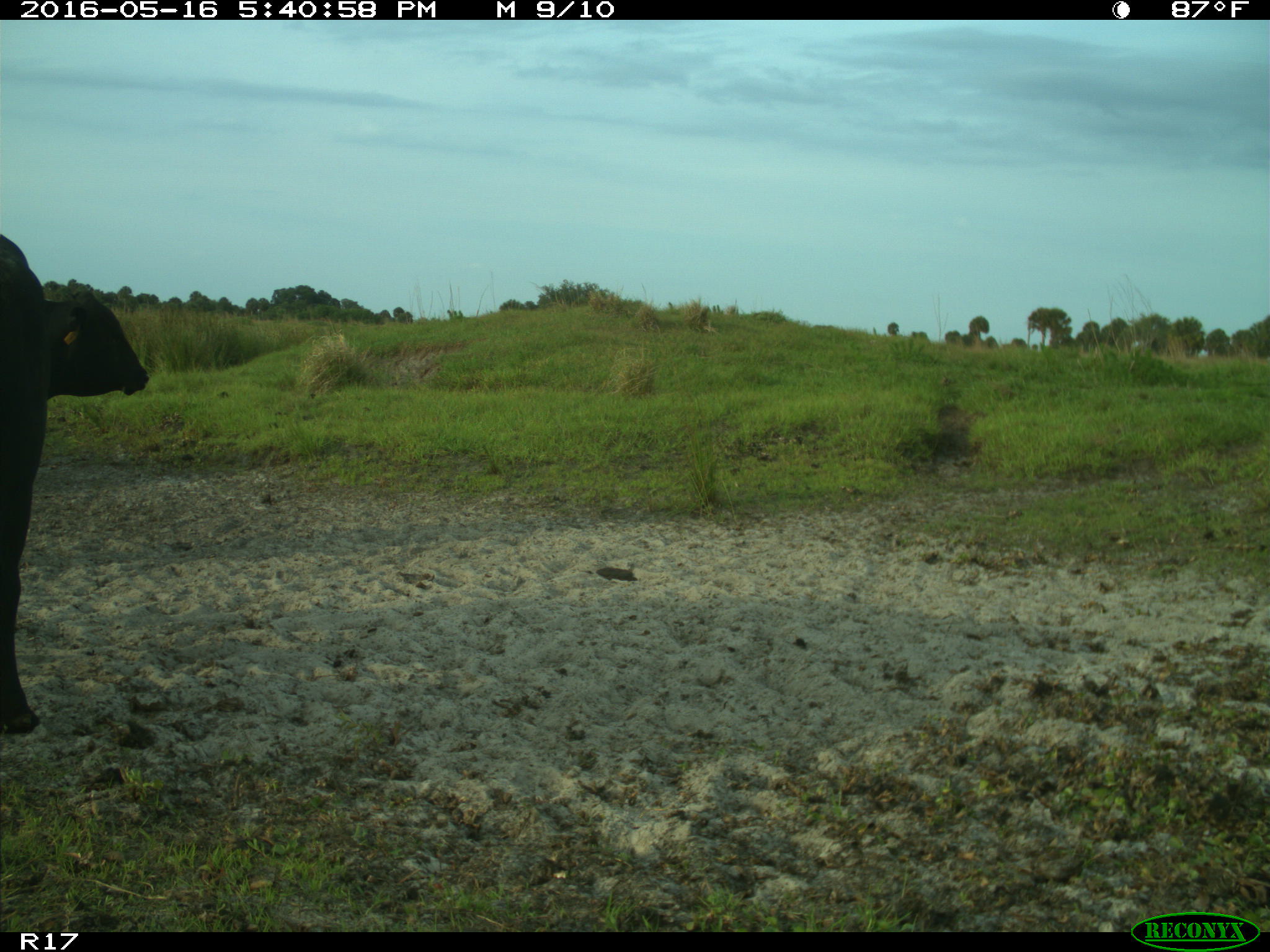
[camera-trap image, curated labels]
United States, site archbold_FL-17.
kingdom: Animalia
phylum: Chordata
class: Mammalia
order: Artiodactyla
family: Bovidae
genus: Bos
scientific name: Bos taurus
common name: domestic cow